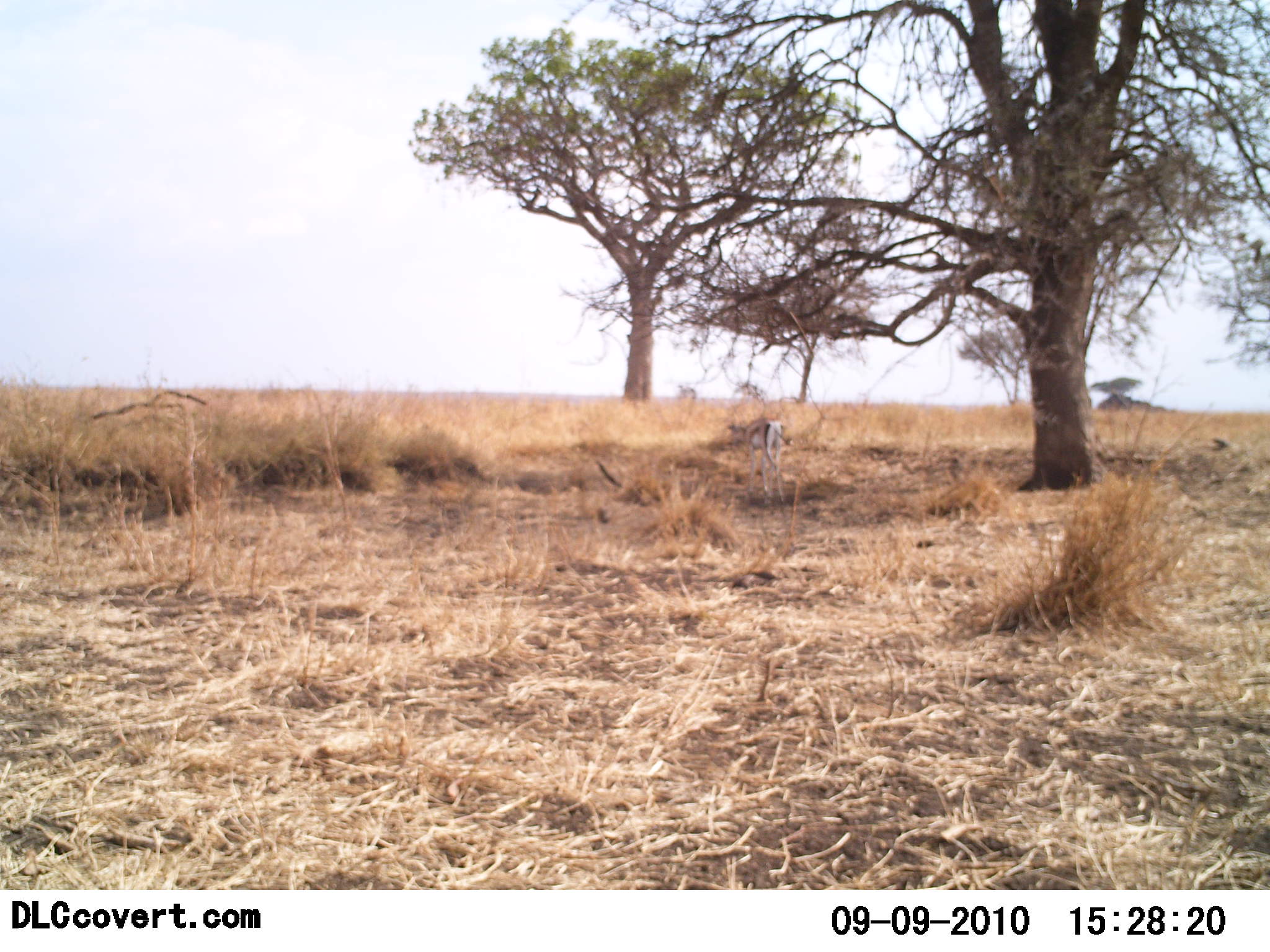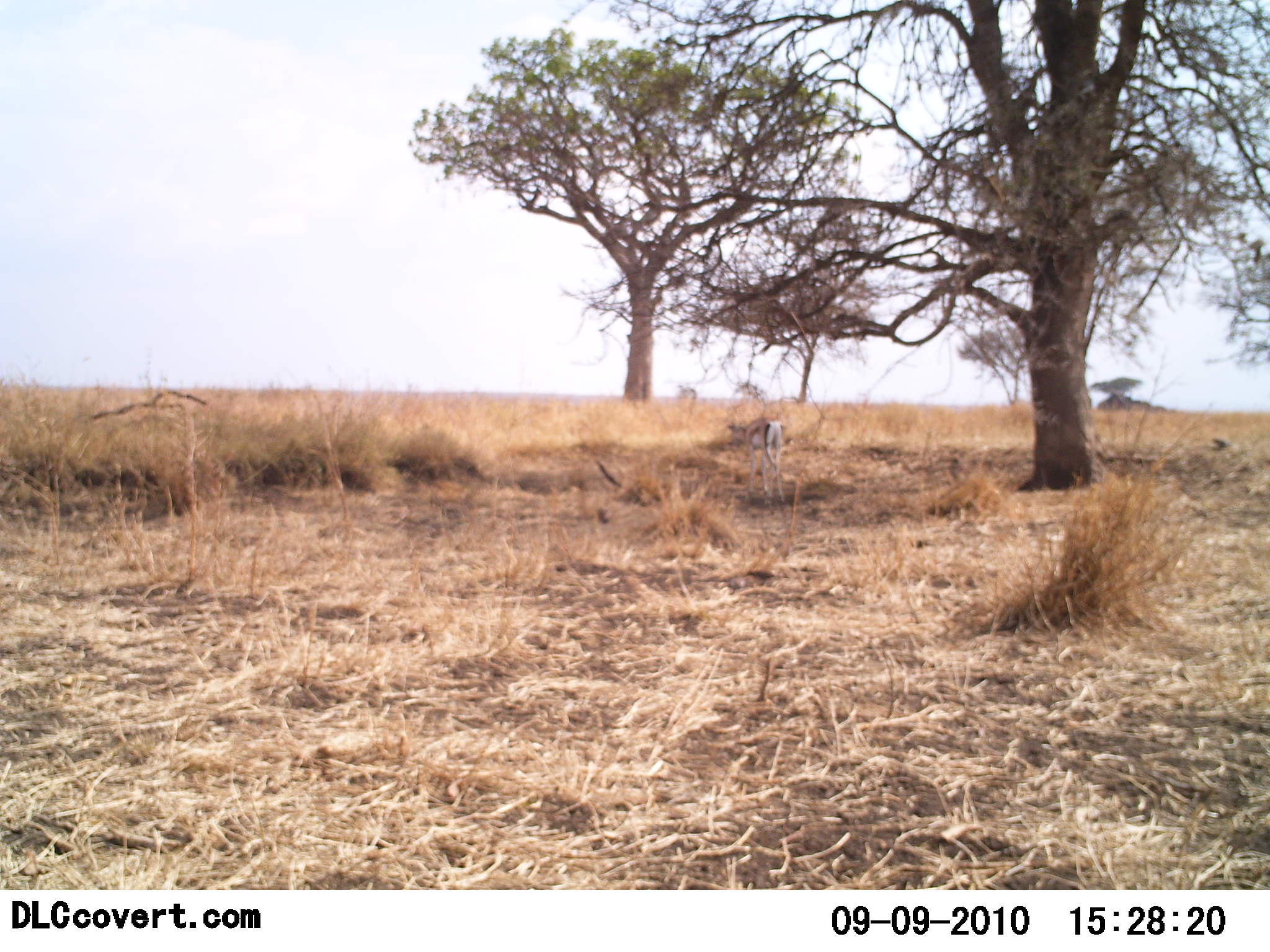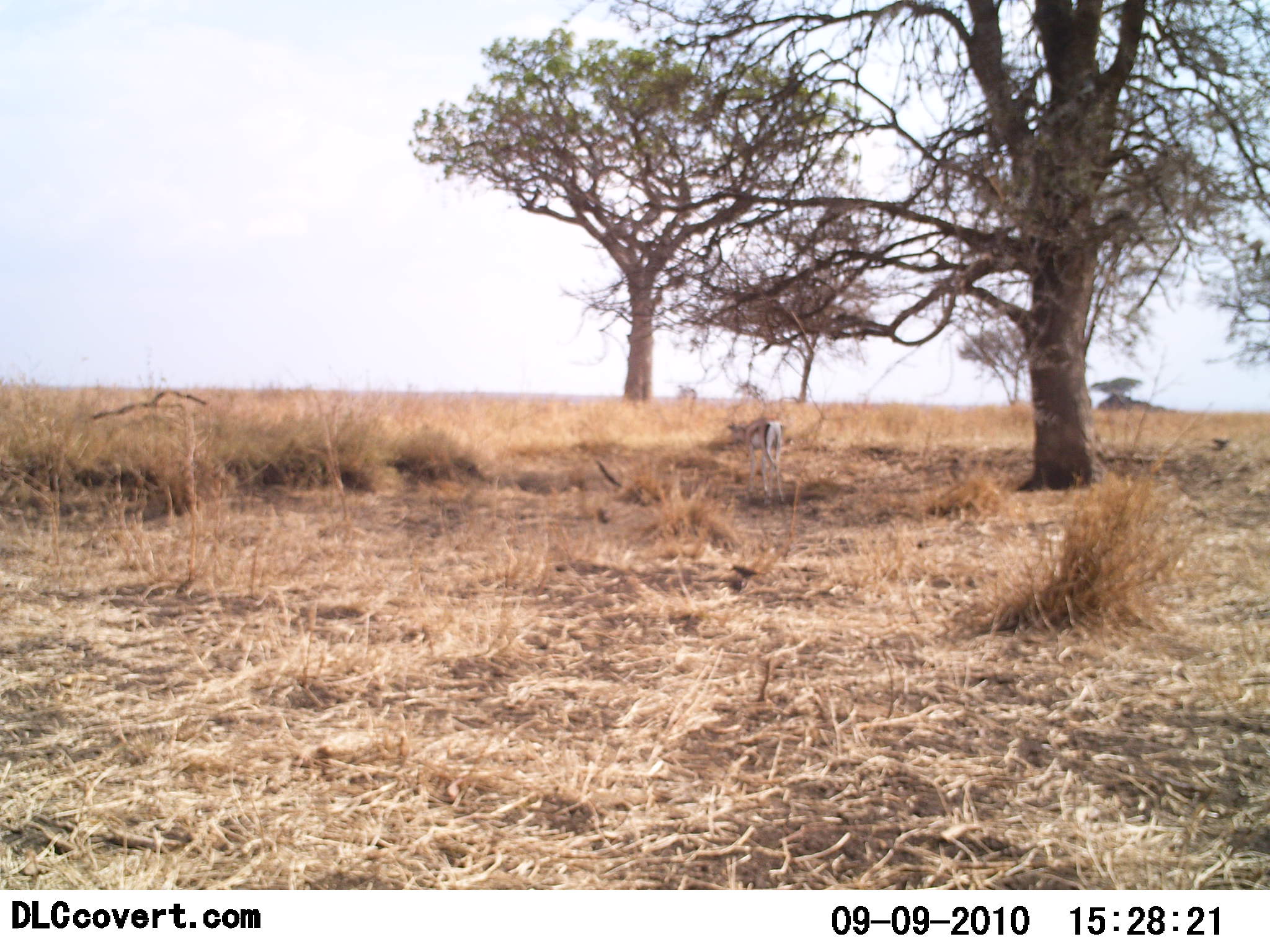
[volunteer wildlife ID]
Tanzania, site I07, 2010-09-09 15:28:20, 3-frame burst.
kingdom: Animalia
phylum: Chordata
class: Mammalia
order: Artiodactyla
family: Bovidae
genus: Nanger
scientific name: Nanger granti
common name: grant's gazelle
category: gazellegrants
Gazellegrants (grant's gazelle) (Nanger granti), count 1. Behavior (volunteer vote fractions): standing 50%, resting 0%, moving 0%, interacting 0%. Young present (vote fraction): 0%. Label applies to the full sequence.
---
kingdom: Animalia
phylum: Chordata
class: Aves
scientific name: Aves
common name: bird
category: otherbird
Otherbird (bird) (Aves), count 2. Behavior (volunteer vote fractions): standing 33%, resting 0%, moving 25%, interacting 0%. Young present (vote fraction): 0%. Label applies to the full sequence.